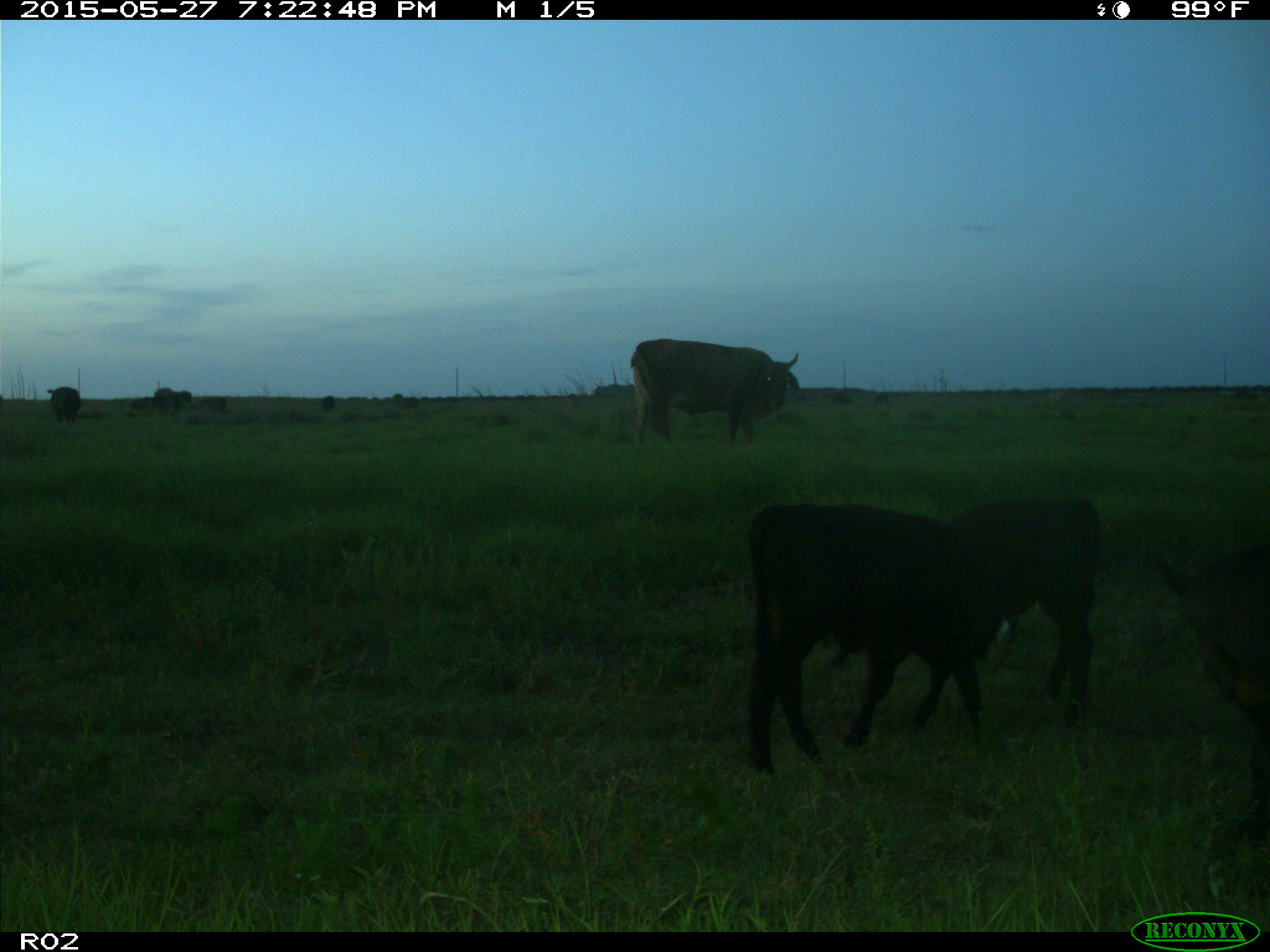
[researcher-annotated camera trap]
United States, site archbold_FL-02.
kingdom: Animalia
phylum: Chordata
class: Mammalia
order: Artiodactyla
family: Bovidae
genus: Bos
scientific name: Bos taurus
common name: domestic cow